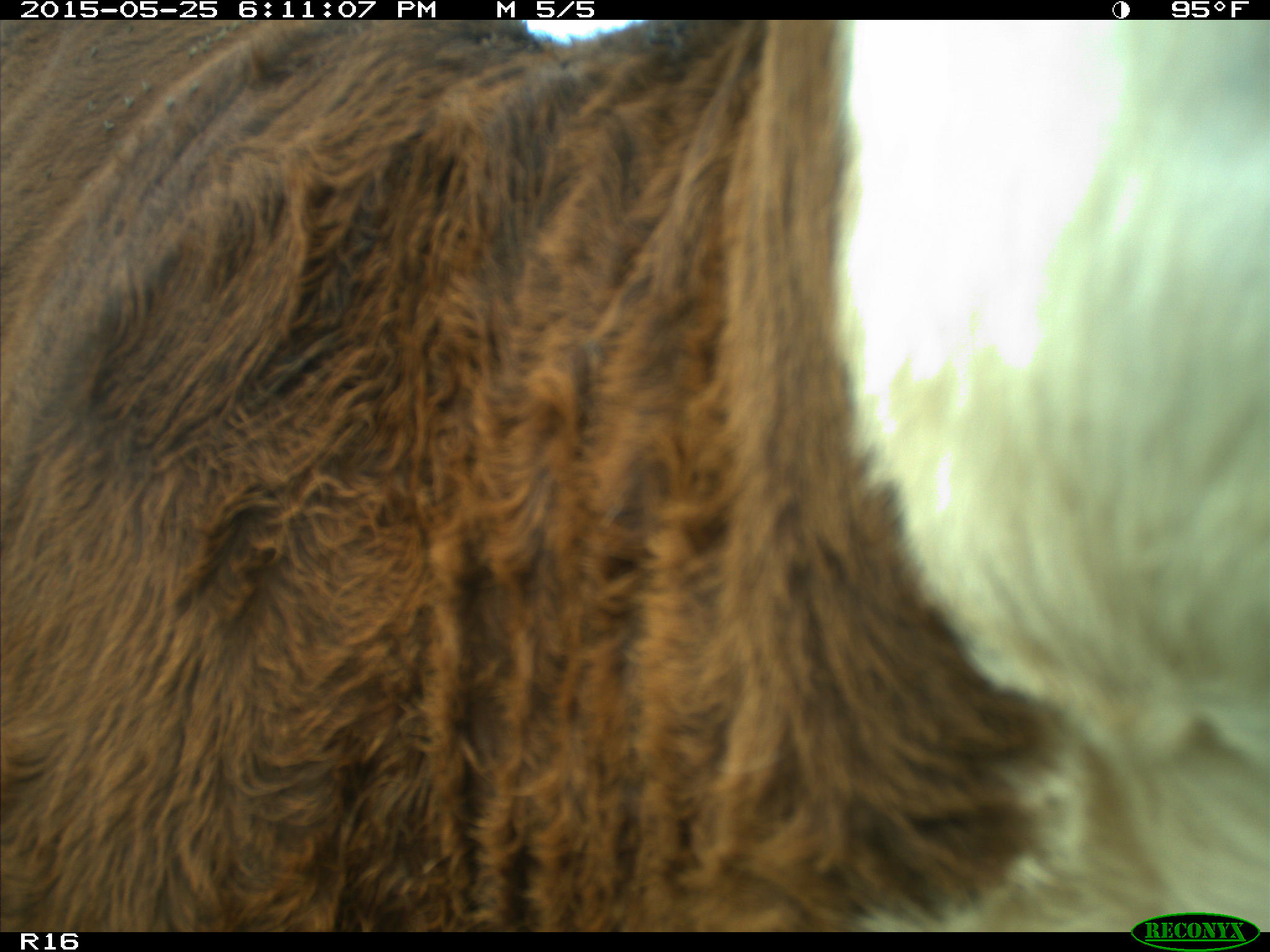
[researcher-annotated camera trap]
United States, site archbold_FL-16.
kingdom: Animalia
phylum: Chordata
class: Mammalia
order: Artiodactyla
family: Bovidae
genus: Bos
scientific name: Bos taurus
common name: domestic cow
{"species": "Bos taurus (domestic cow)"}